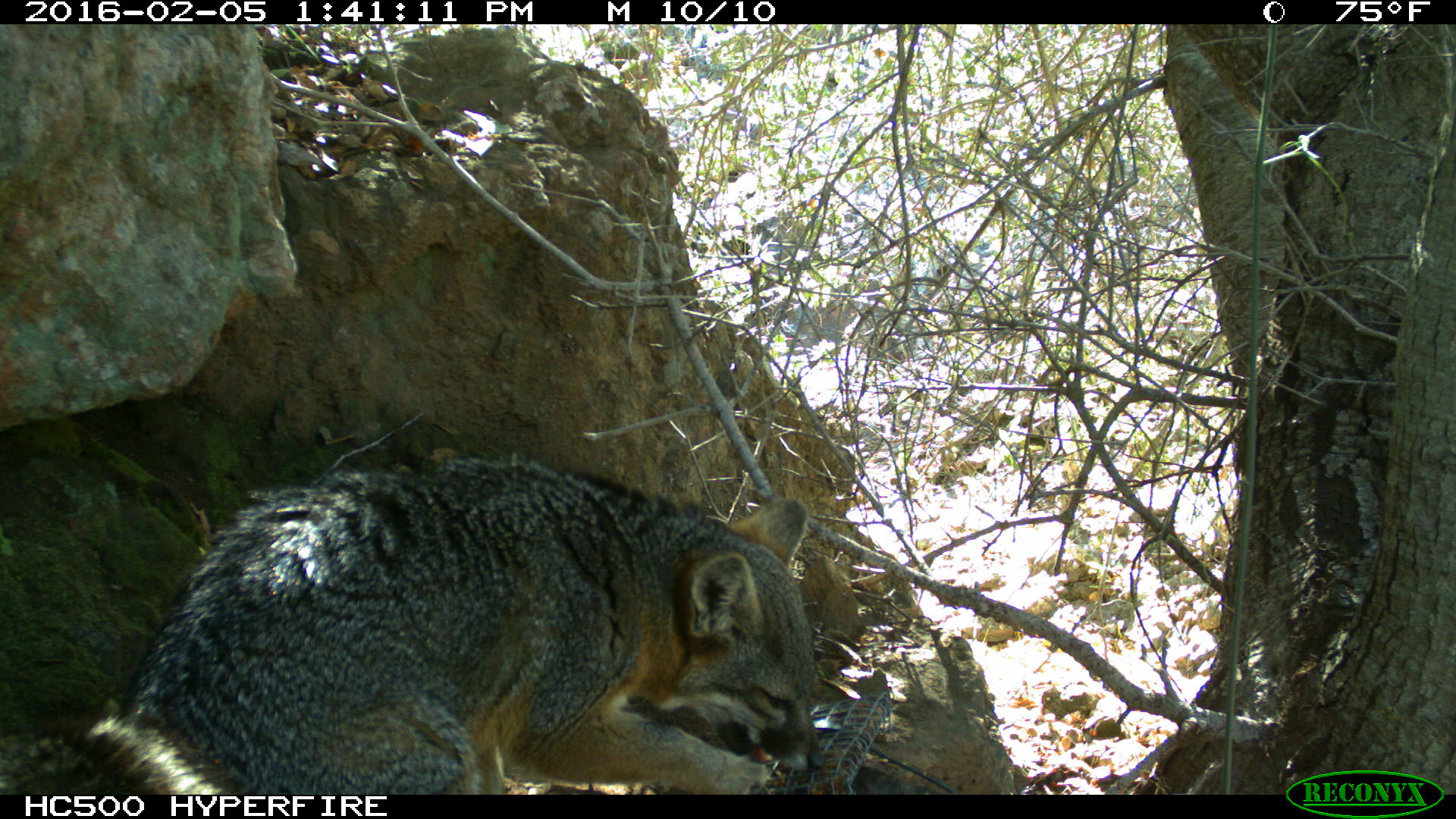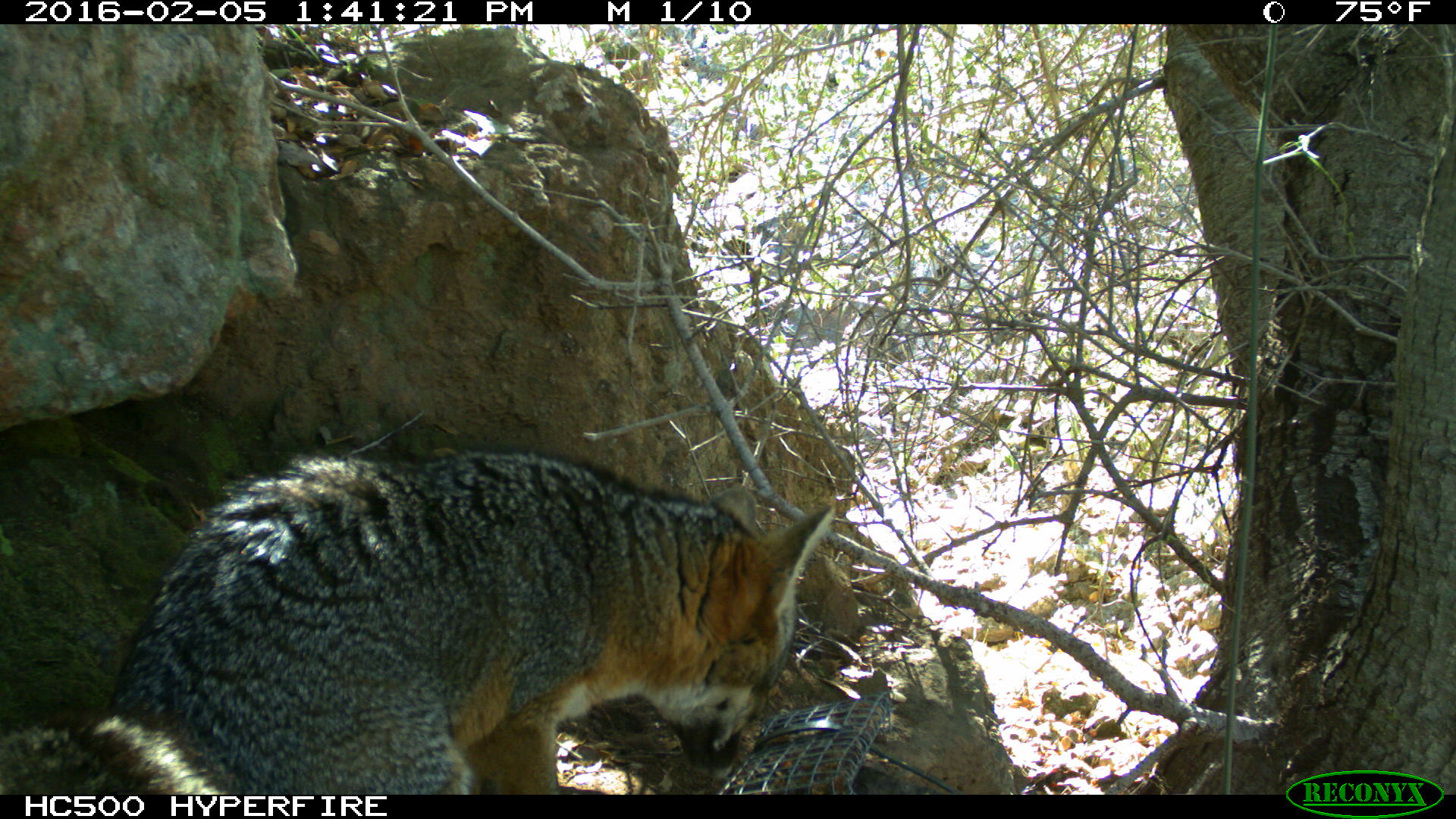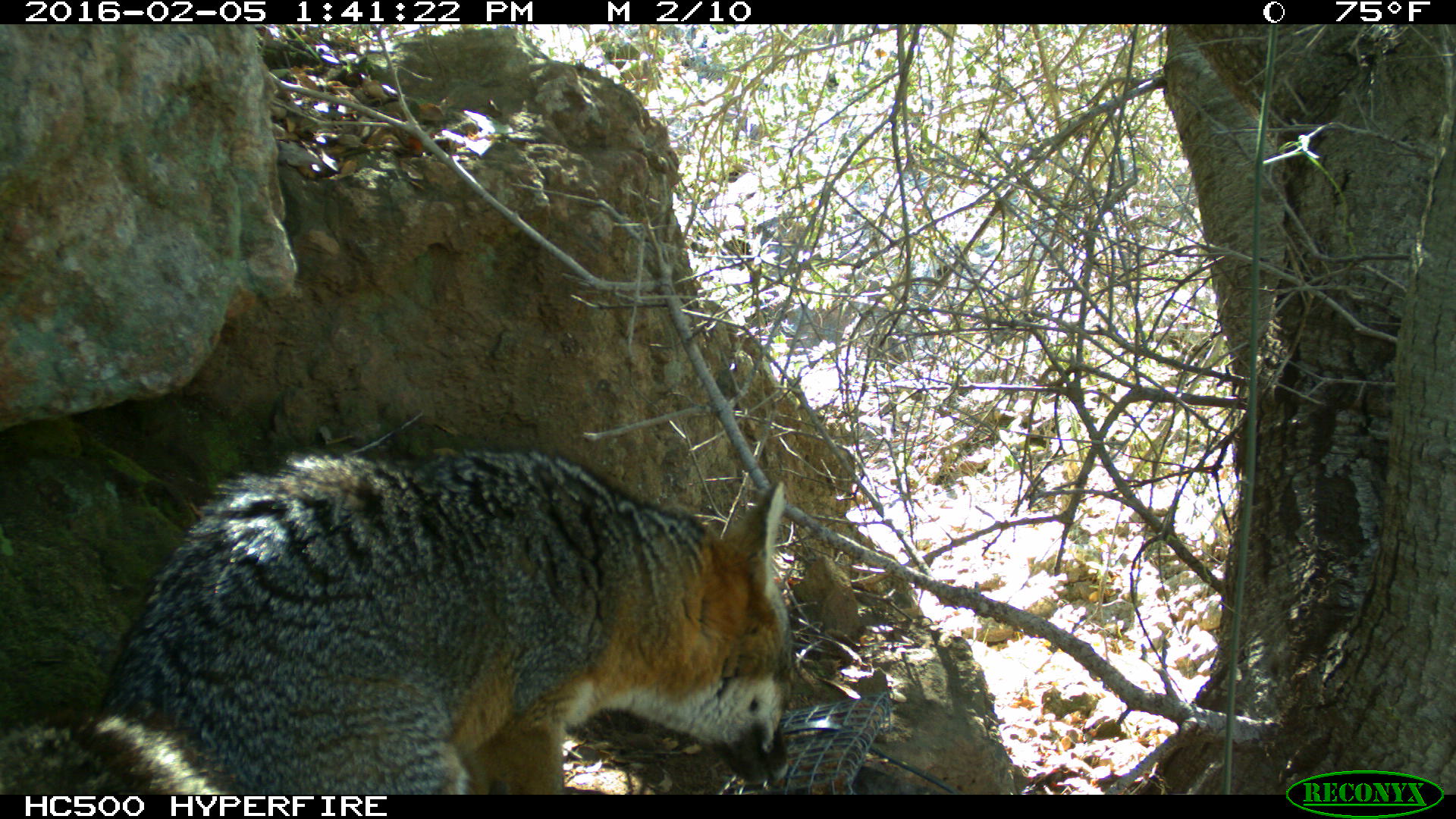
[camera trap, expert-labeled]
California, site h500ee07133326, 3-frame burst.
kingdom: Animalia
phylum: Chordata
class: Mammalia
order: Carnivora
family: Canidae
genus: Urocyon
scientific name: Urocyon littoralis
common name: island fox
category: fox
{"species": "fox (island fox) (Urocyon littoralis)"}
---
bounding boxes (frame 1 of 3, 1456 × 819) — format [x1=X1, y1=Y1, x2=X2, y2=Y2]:
fox: [x1=0, y1=454, x2=824, y2=792]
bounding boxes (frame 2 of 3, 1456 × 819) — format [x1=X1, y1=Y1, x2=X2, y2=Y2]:
fox: [x1=0, y1=447, x2=833, y2=794]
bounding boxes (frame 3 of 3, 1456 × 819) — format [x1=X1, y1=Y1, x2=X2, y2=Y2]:
fox: [x1=0, y1=452, x2=794, y2=794]